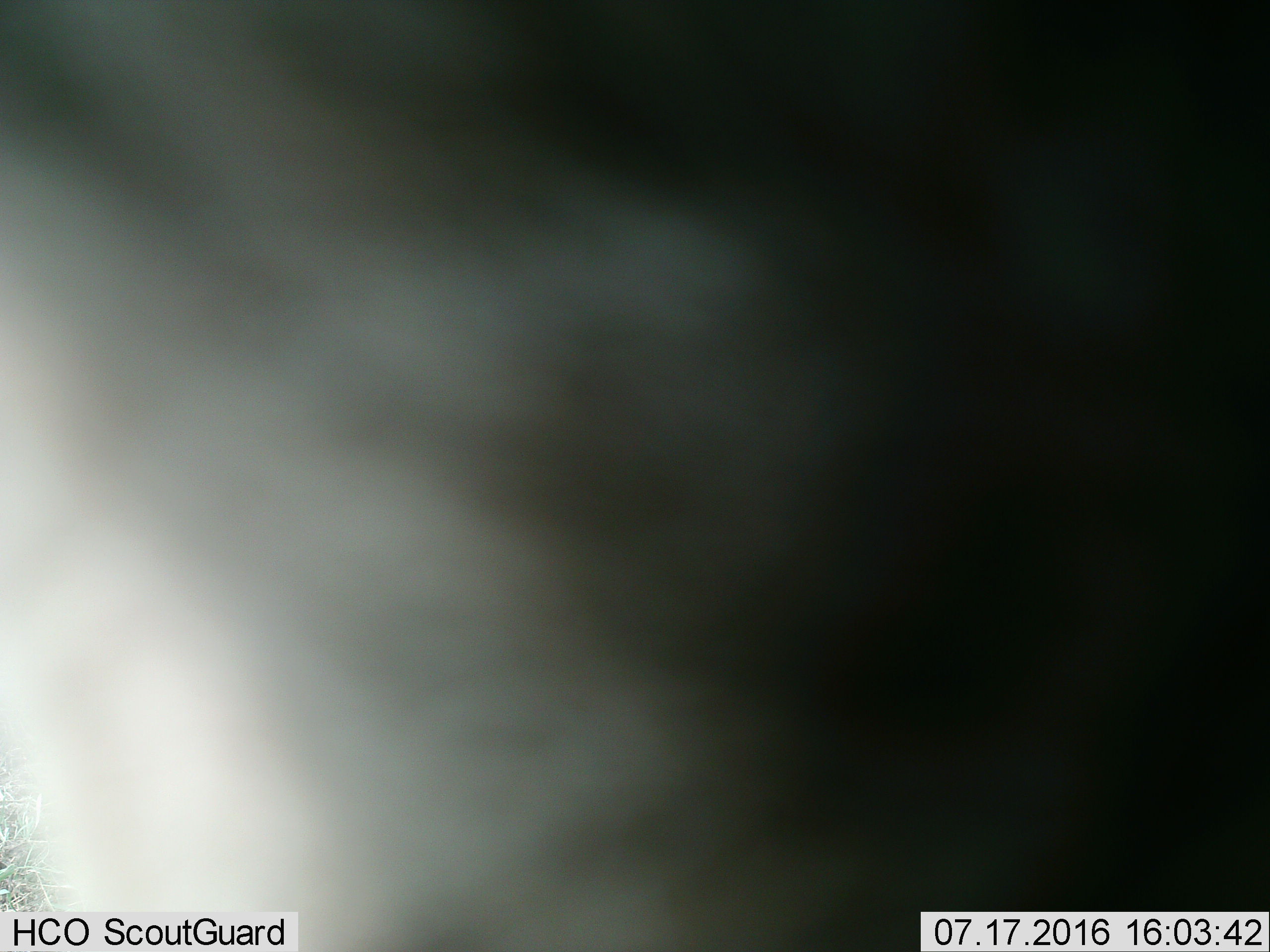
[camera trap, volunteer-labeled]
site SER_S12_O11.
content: unidentified animal